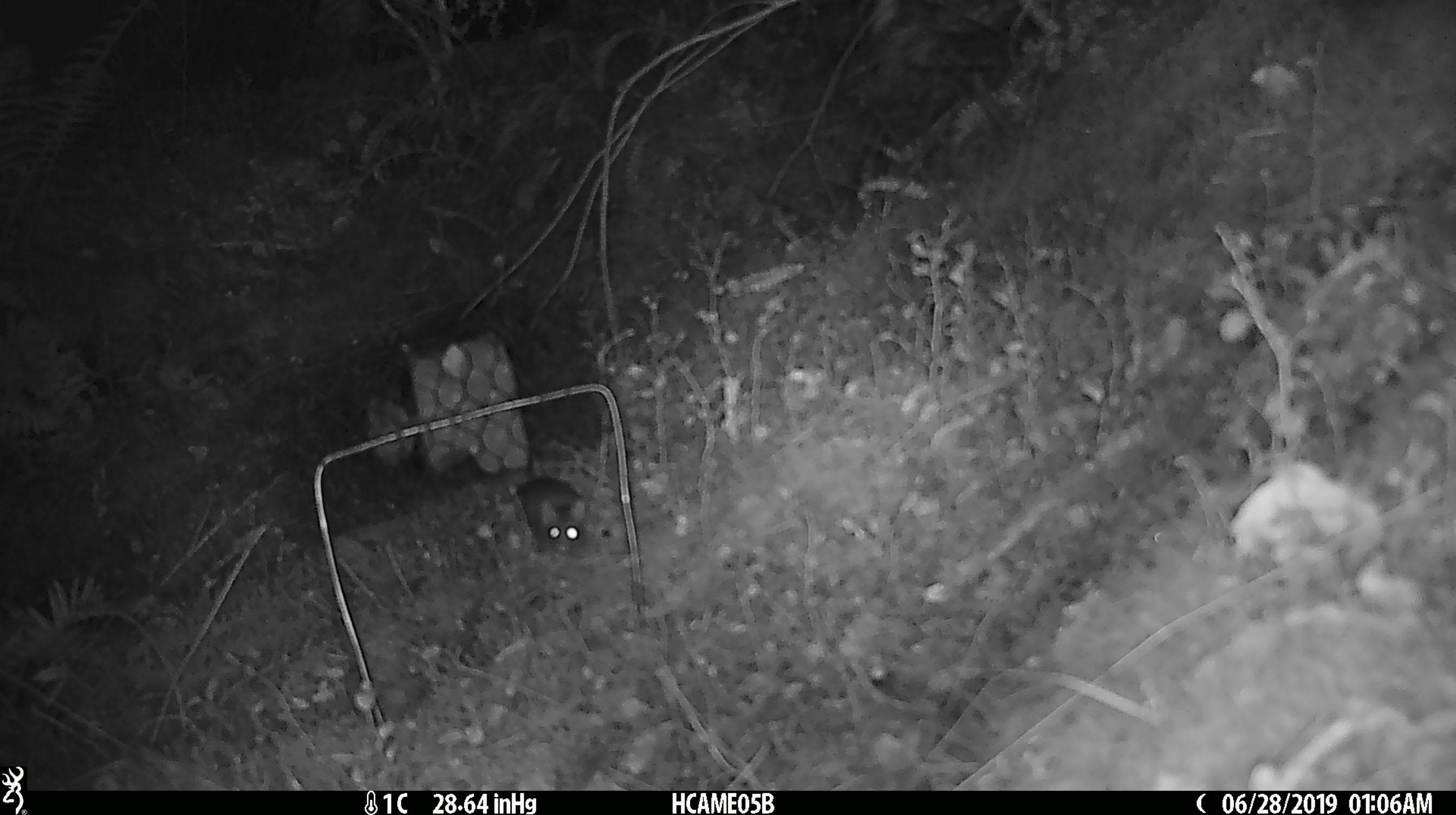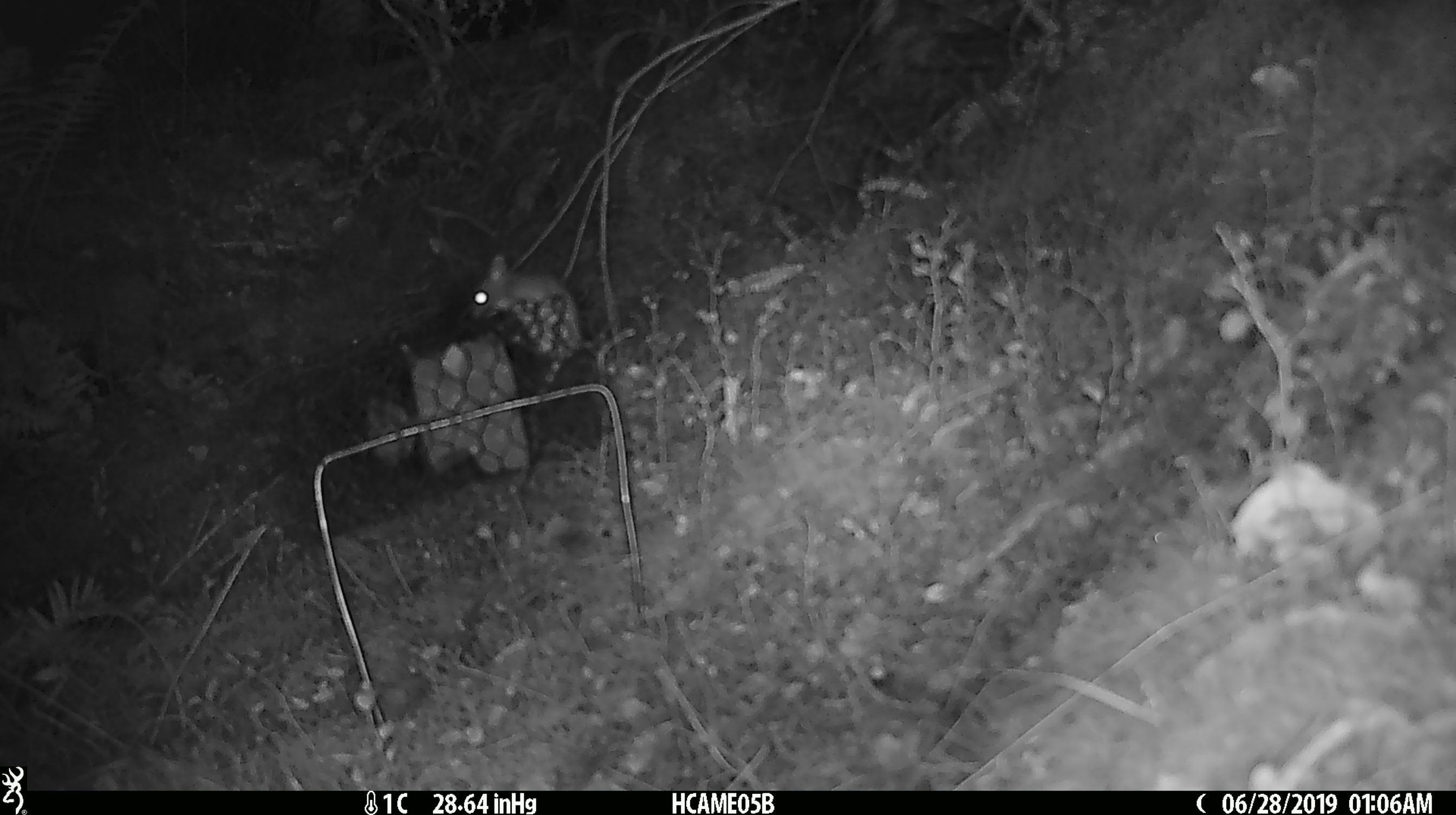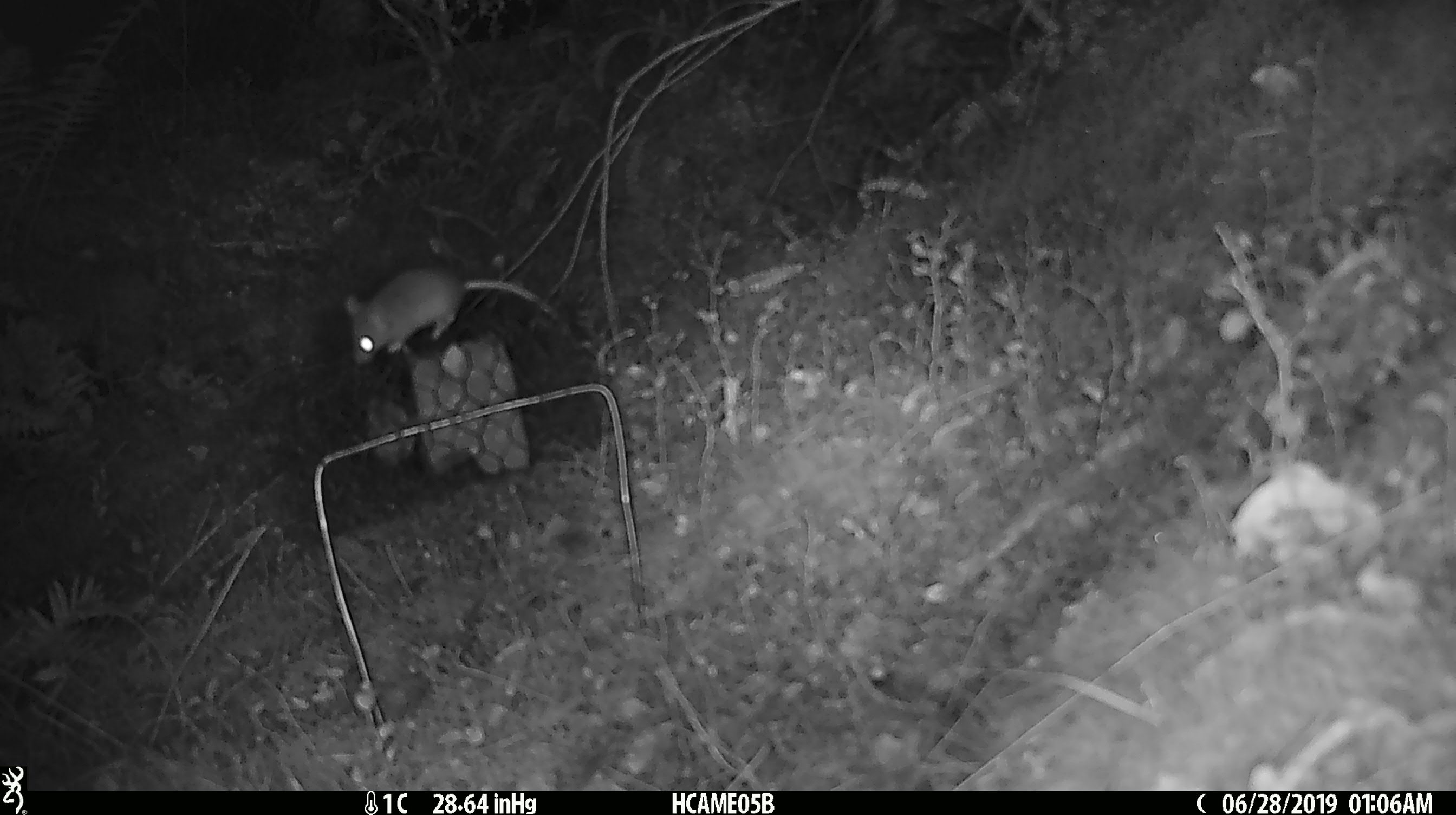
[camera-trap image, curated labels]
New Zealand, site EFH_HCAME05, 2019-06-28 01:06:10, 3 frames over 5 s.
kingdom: Animalia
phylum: Chordata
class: Mammalia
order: Rodentia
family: Muridae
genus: Mus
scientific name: Mus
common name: mouse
Mouse (Mus).